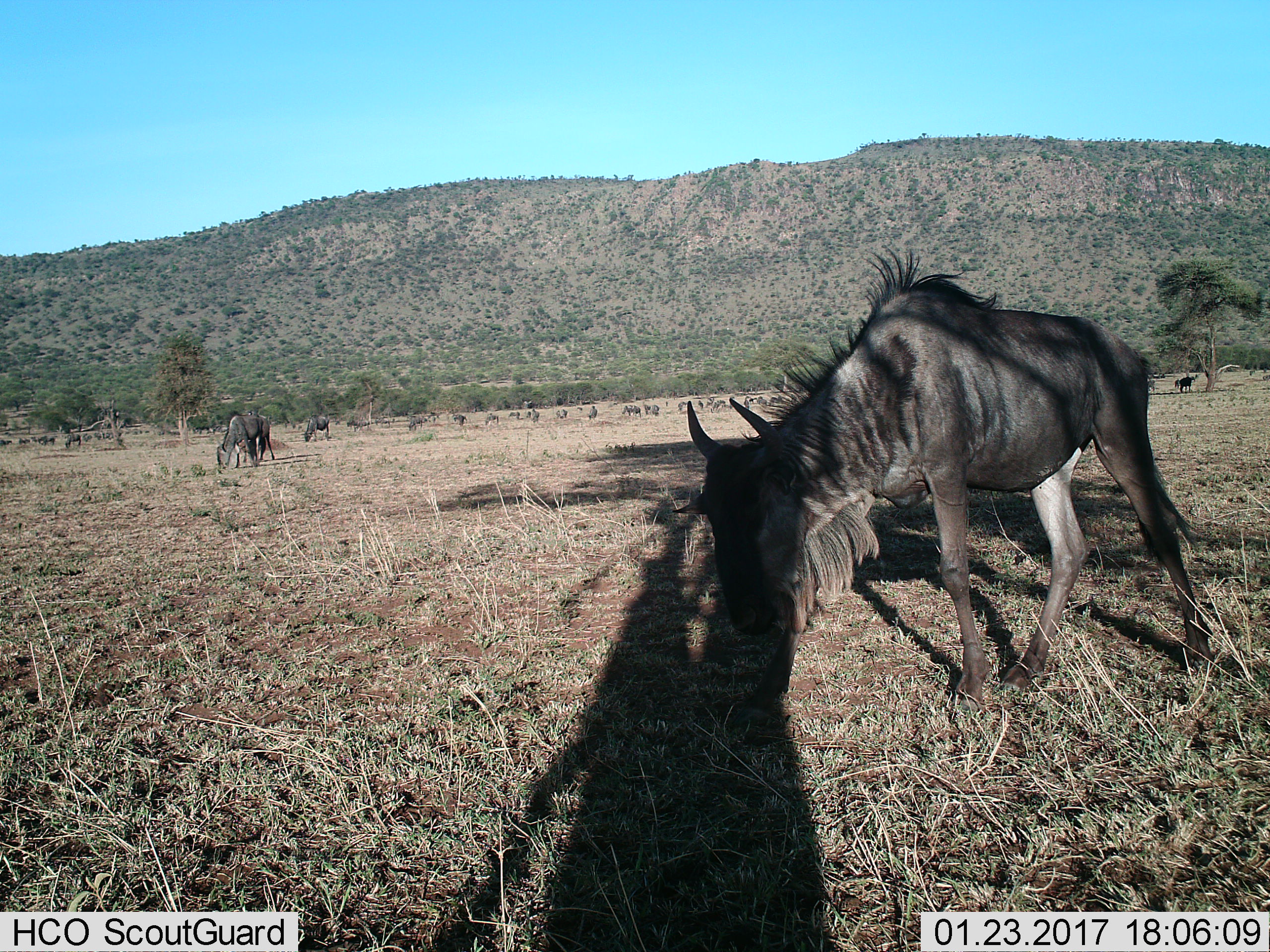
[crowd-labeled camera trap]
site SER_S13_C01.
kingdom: Animalia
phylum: Chordata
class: Mammalia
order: Artiodactyla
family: Bovidae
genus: Connochaetes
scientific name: Connochaetes taurinus taurinus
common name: blue wildebeest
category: wildebeestblue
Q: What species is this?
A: Wildebeestblue (blue wildebeest) (Connochaetes taurinus taurinus).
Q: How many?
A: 11-50.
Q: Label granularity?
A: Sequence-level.